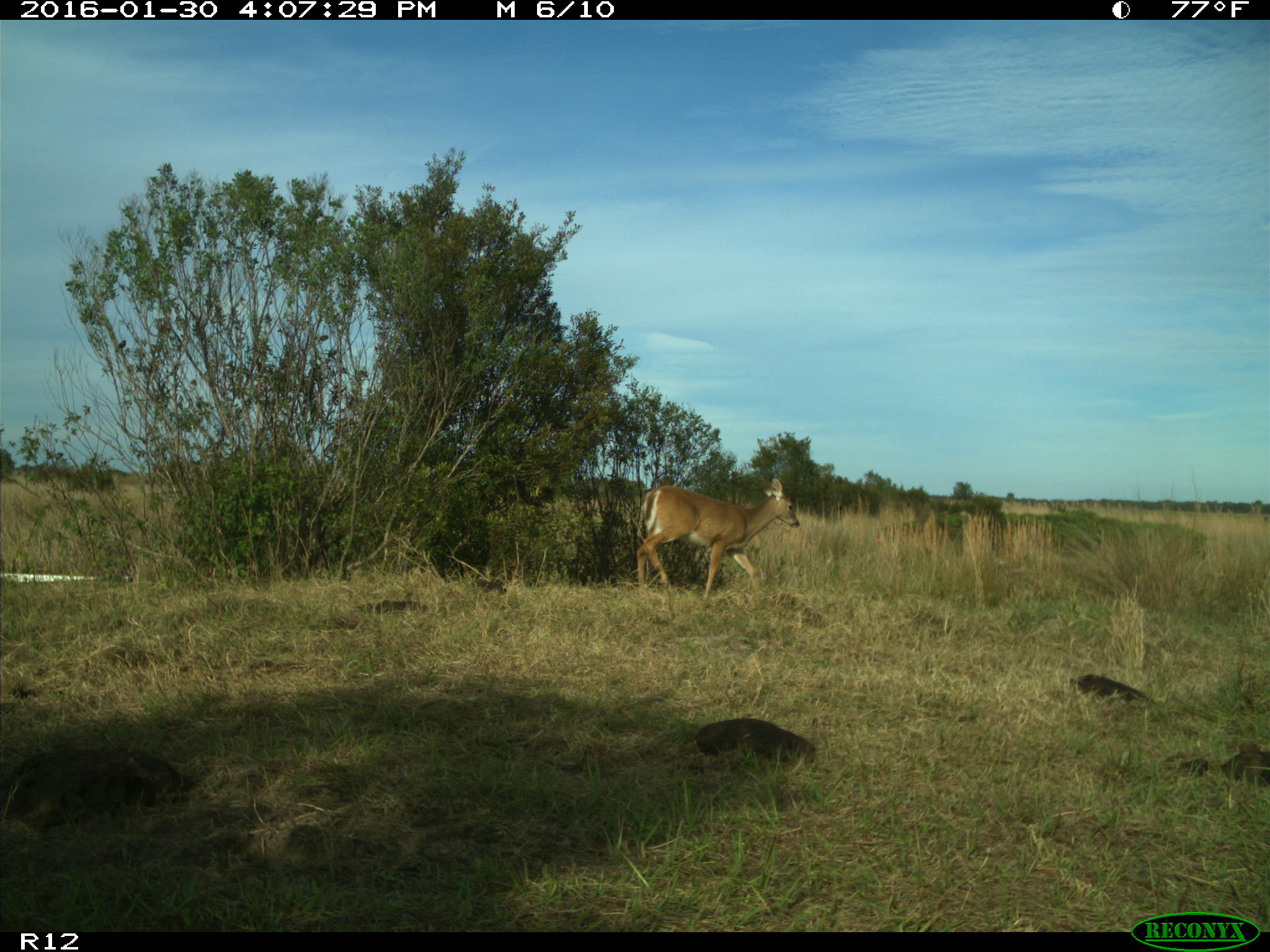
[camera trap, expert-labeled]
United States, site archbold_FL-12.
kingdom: Animalia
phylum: Chordata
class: Mammalia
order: Artiodactyla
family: Cervidae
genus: Odocoileus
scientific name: Odocoileus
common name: deer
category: unidentified deer